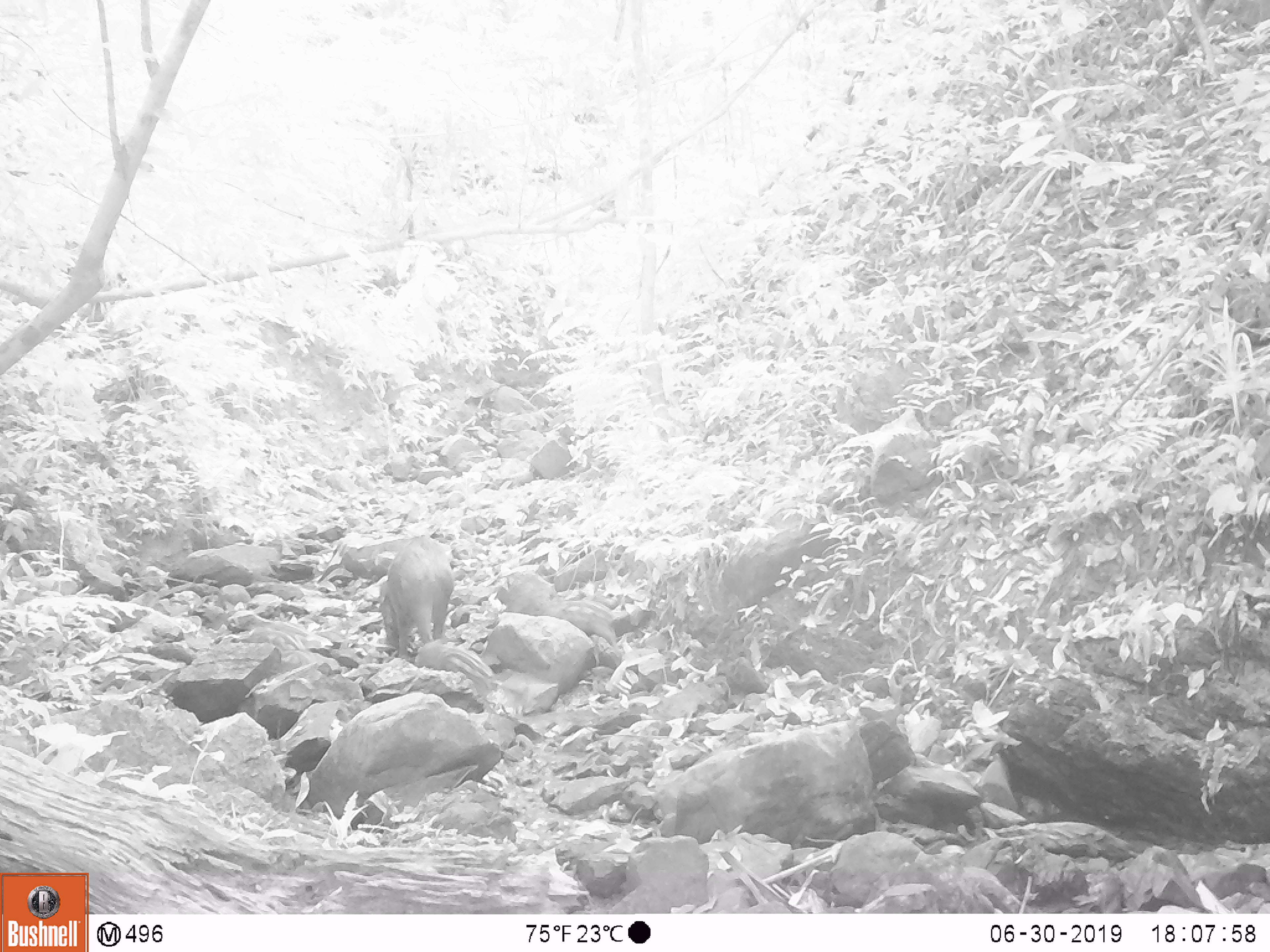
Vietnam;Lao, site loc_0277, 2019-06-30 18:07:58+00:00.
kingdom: Animalia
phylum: Chordata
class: Mammalia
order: Artiodactyla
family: Suidae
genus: Sus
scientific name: Sus scrofa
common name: eurasian wild pig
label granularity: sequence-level